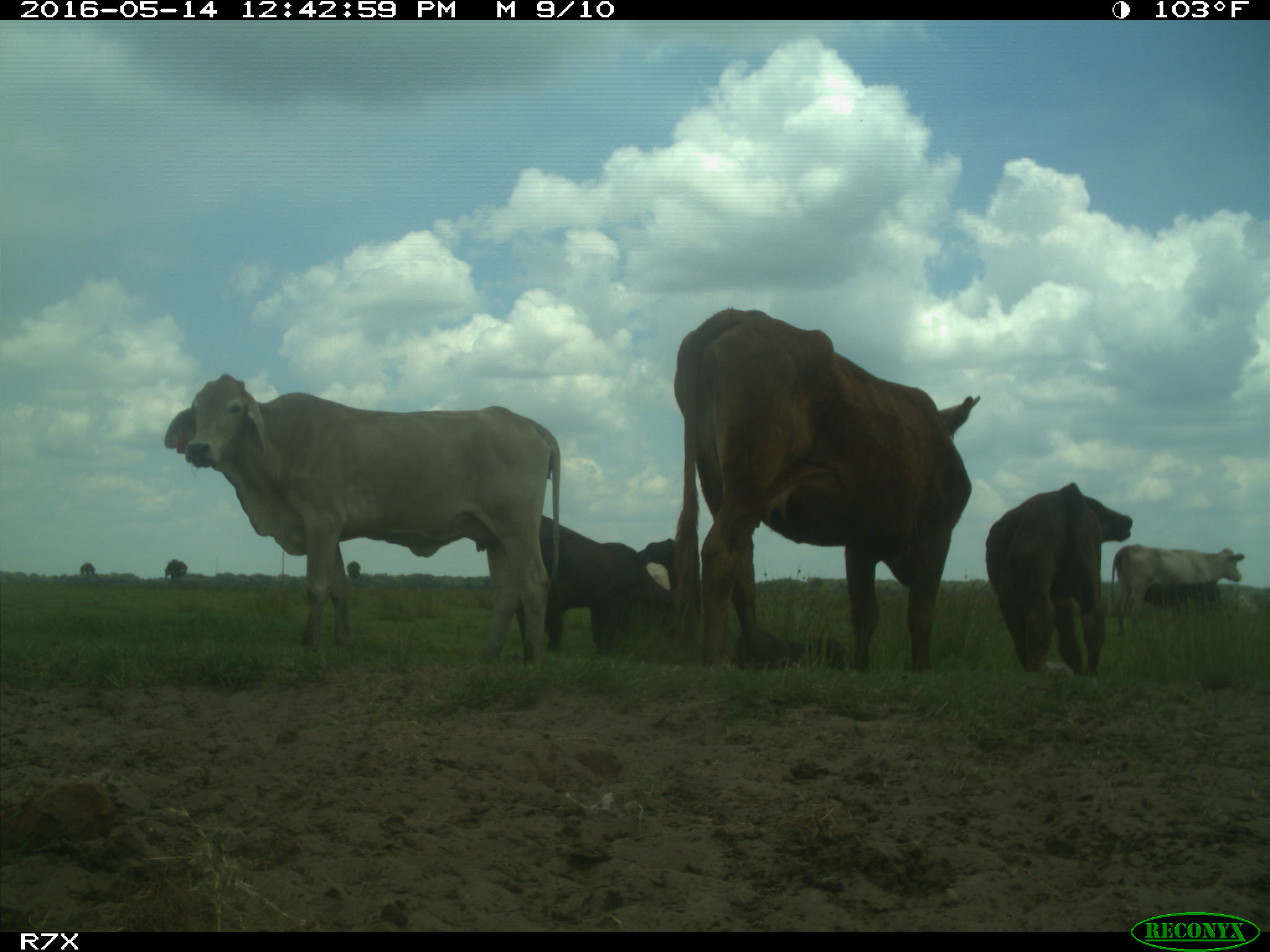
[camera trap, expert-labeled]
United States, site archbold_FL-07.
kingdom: Animalia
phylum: Chordata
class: Mammalia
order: Artiodactyla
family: Bovidae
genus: Bos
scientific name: Bos taurus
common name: domestic cow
Bos taurus (domestic cow).